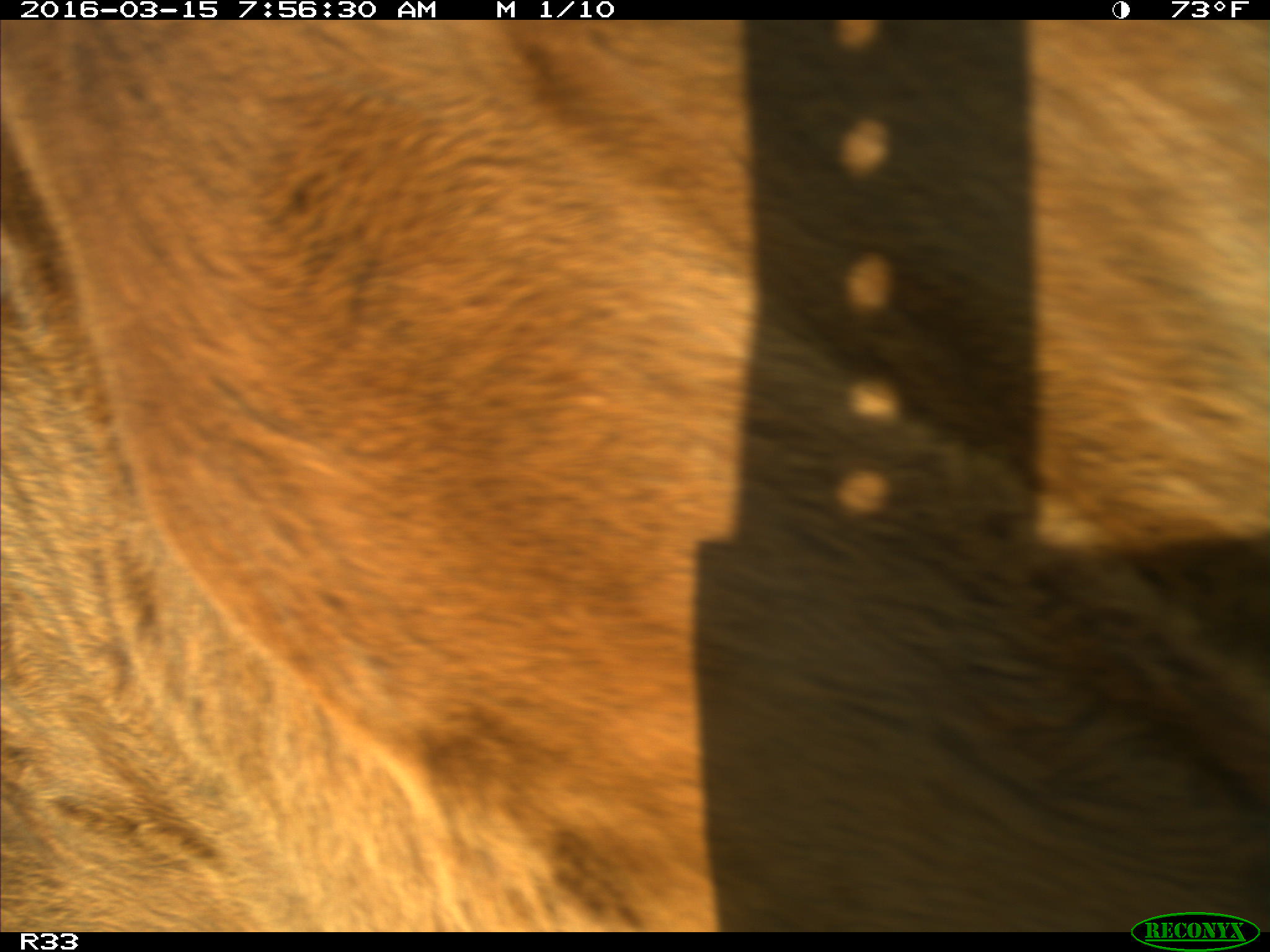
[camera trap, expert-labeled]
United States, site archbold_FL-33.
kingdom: Animalia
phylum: Chordata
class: Mammalia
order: Artiodactyla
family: Bovidae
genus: Bos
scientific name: Bos taurus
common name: domestic cow